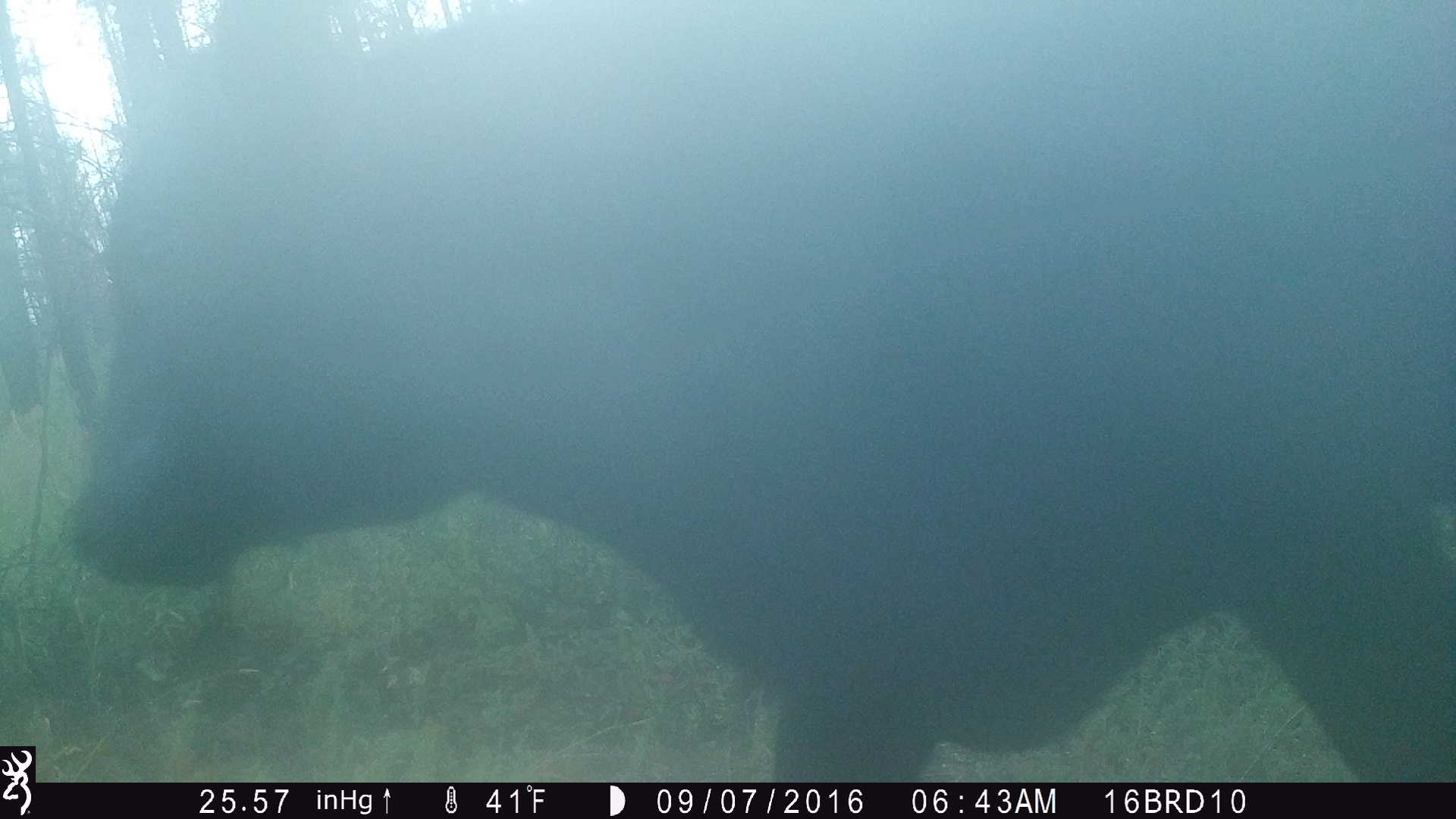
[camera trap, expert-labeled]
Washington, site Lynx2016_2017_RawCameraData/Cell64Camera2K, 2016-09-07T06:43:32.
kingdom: Animalia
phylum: Chordata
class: Mammalia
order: Artiodactyla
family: Bovidae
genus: Bos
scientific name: Bos taurus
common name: domestic cattle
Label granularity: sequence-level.